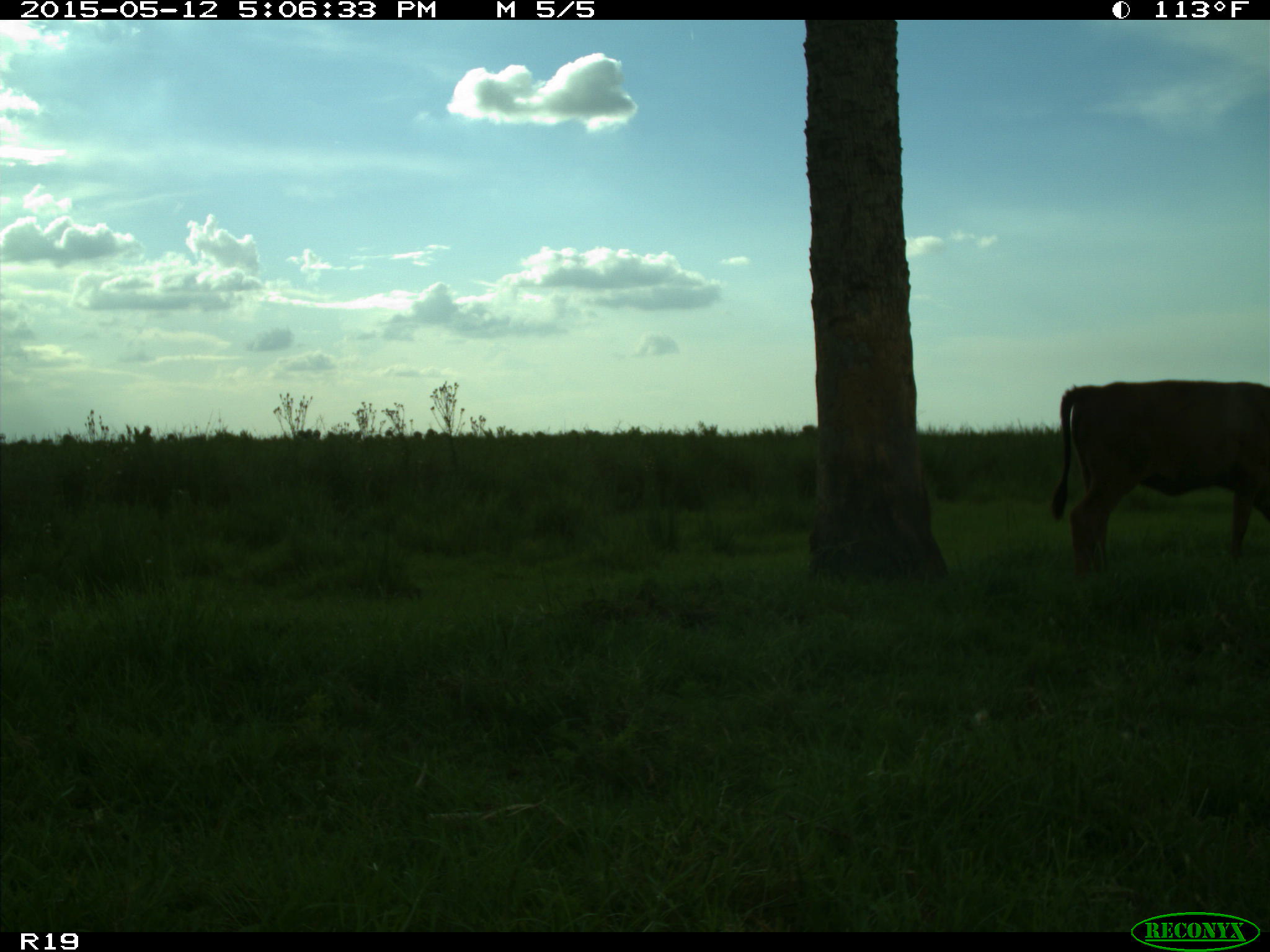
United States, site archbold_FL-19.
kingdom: Animalia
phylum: Chordata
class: Mammalia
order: Artiodactyla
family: Bovidae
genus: Bos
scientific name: Bos taurus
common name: domestic cow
Bos taurus (domestic cow).